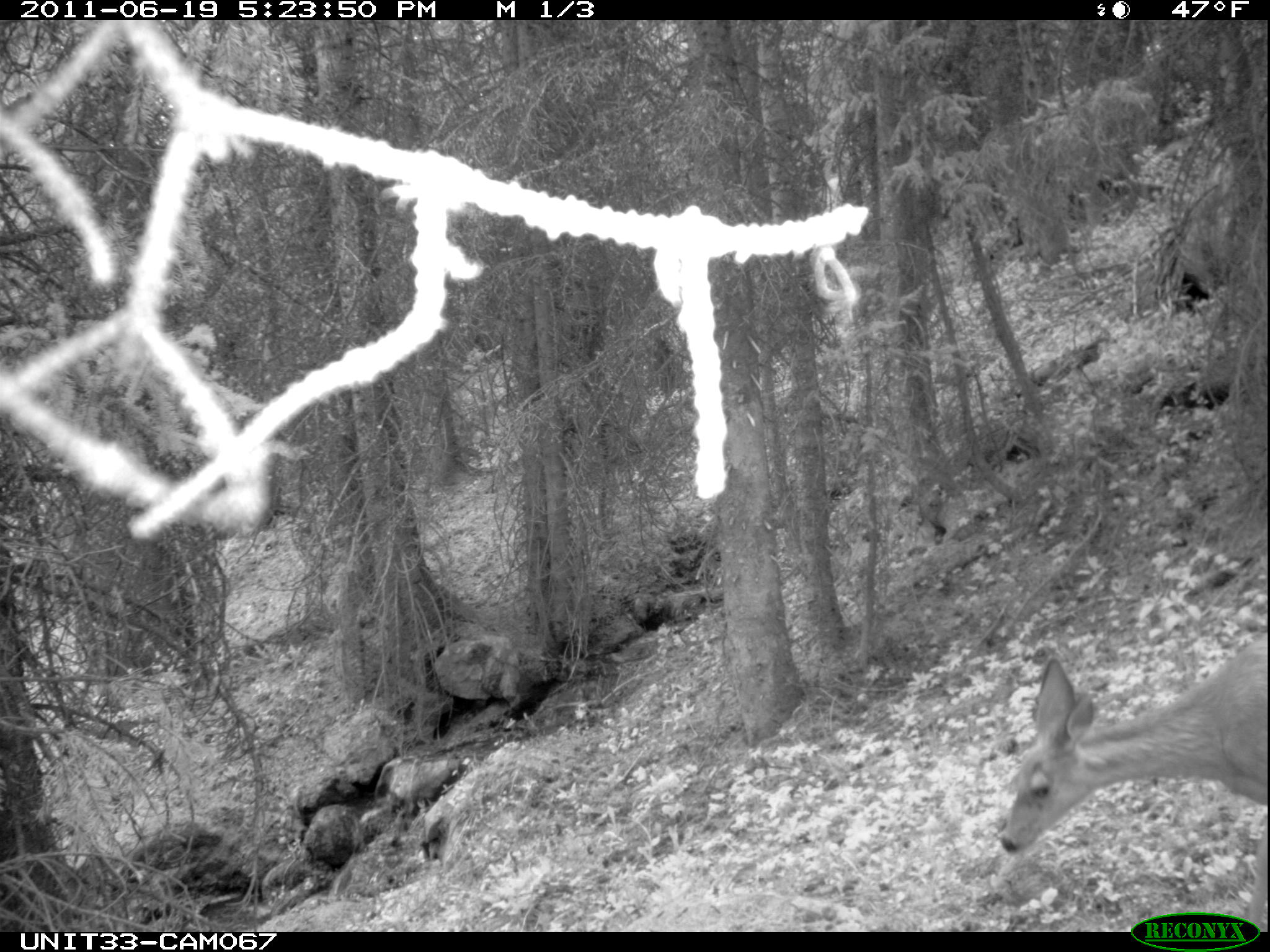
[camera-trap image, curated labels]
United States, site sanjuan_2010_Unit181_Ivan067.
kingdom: Animalia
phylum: Chordata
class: Mammalia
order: Artiodactyla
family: Cervidae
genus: Odocoileus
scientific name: Odocoileus hemionus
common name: mule deer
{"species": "Odocoileus hemionus (mule deer)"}